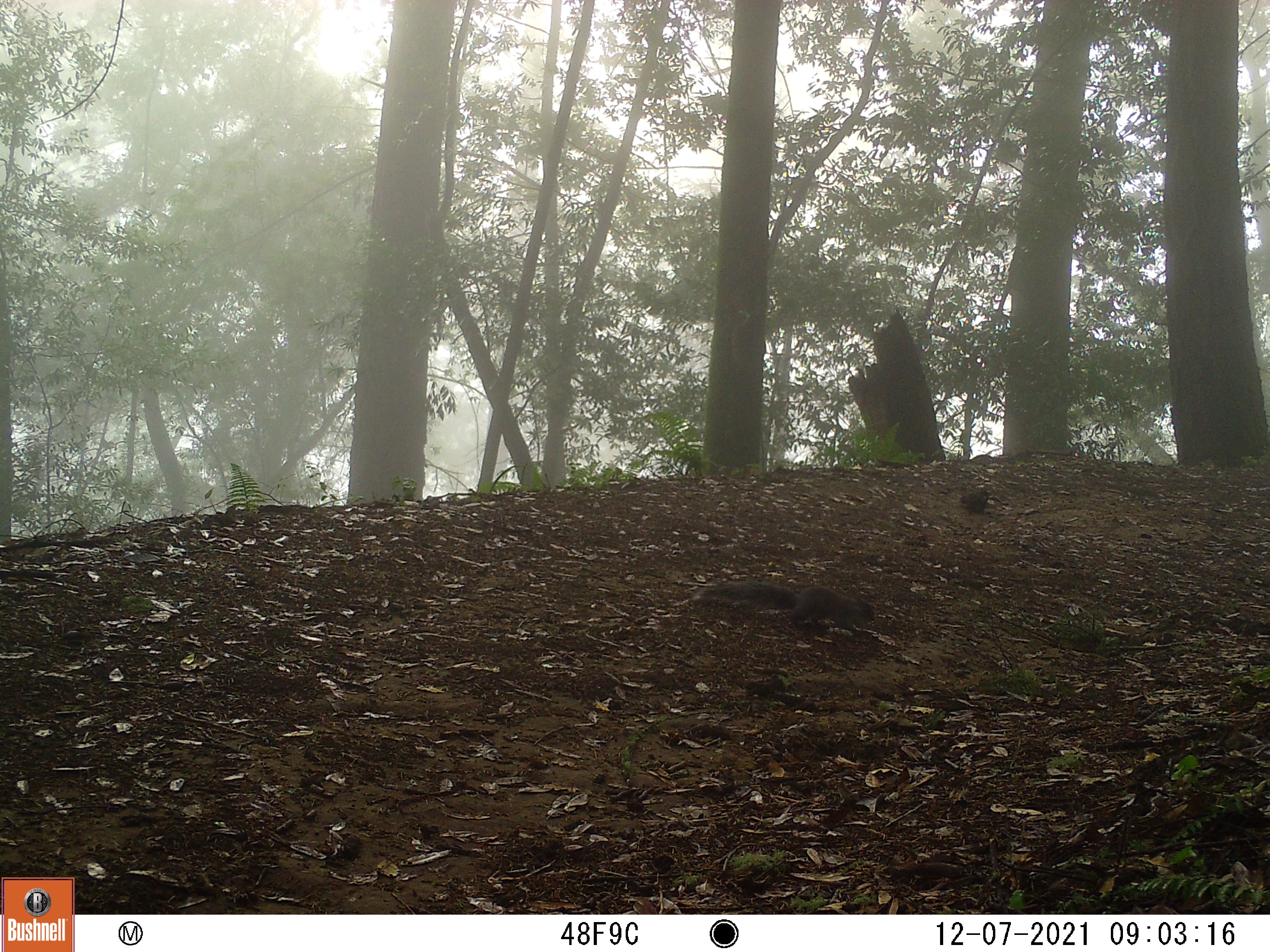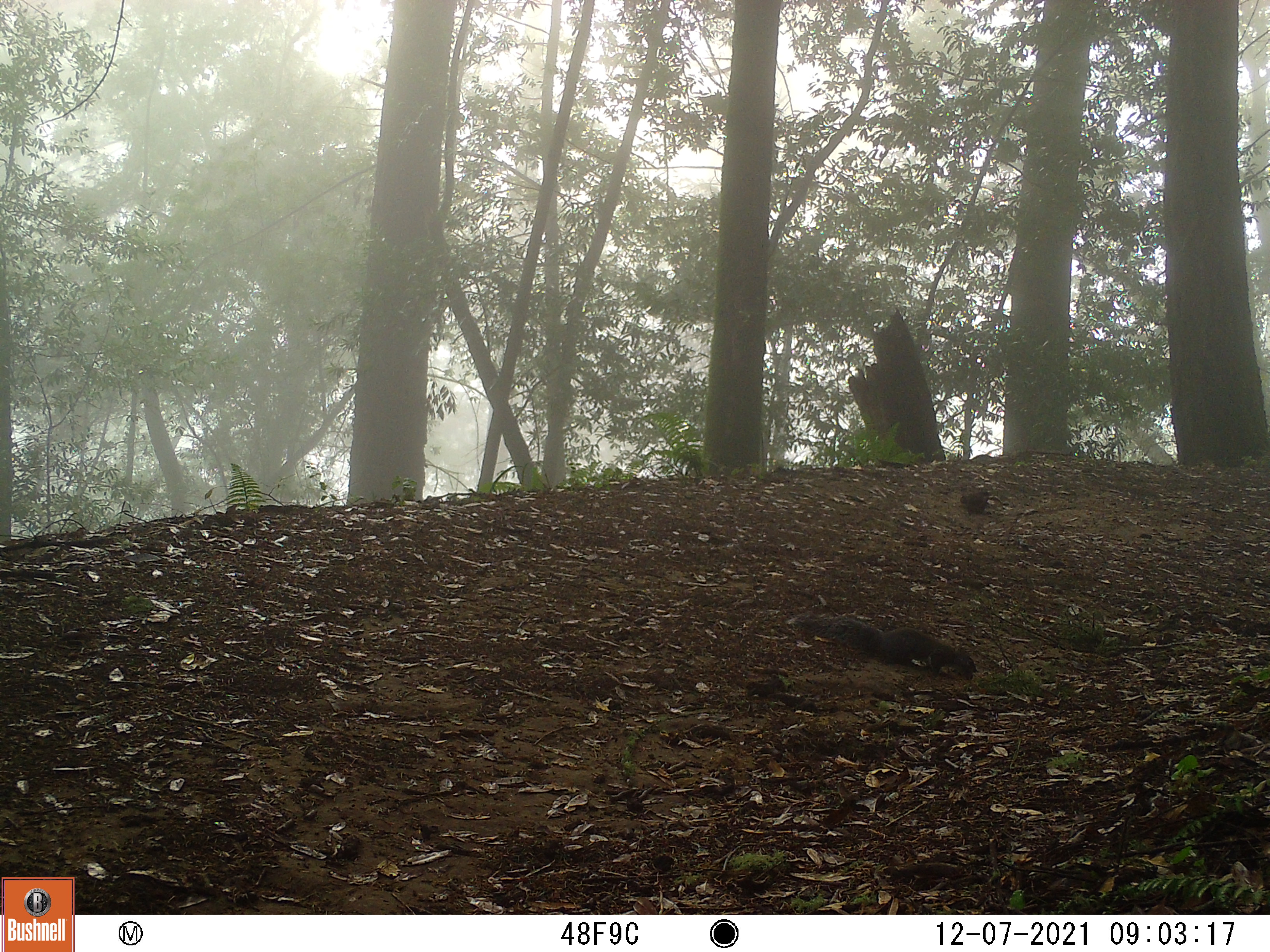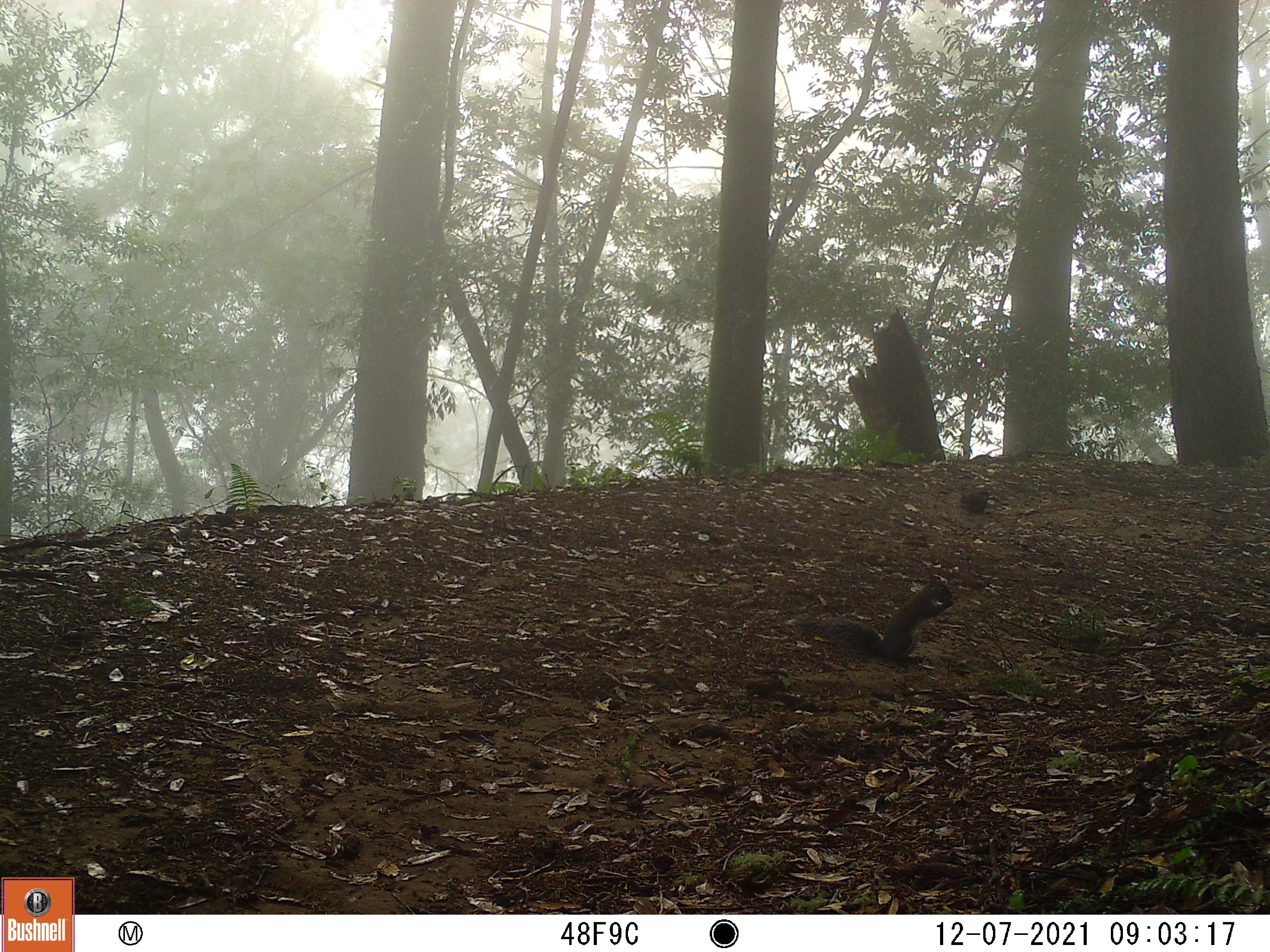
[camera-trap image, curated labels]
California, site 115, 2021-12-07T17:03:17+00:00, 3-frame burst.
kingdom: Animalia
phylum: Chordata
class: Mammalia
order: Rodentia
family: Sciuridae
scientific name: Sciuridae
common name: squirrel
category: unknown squirrel